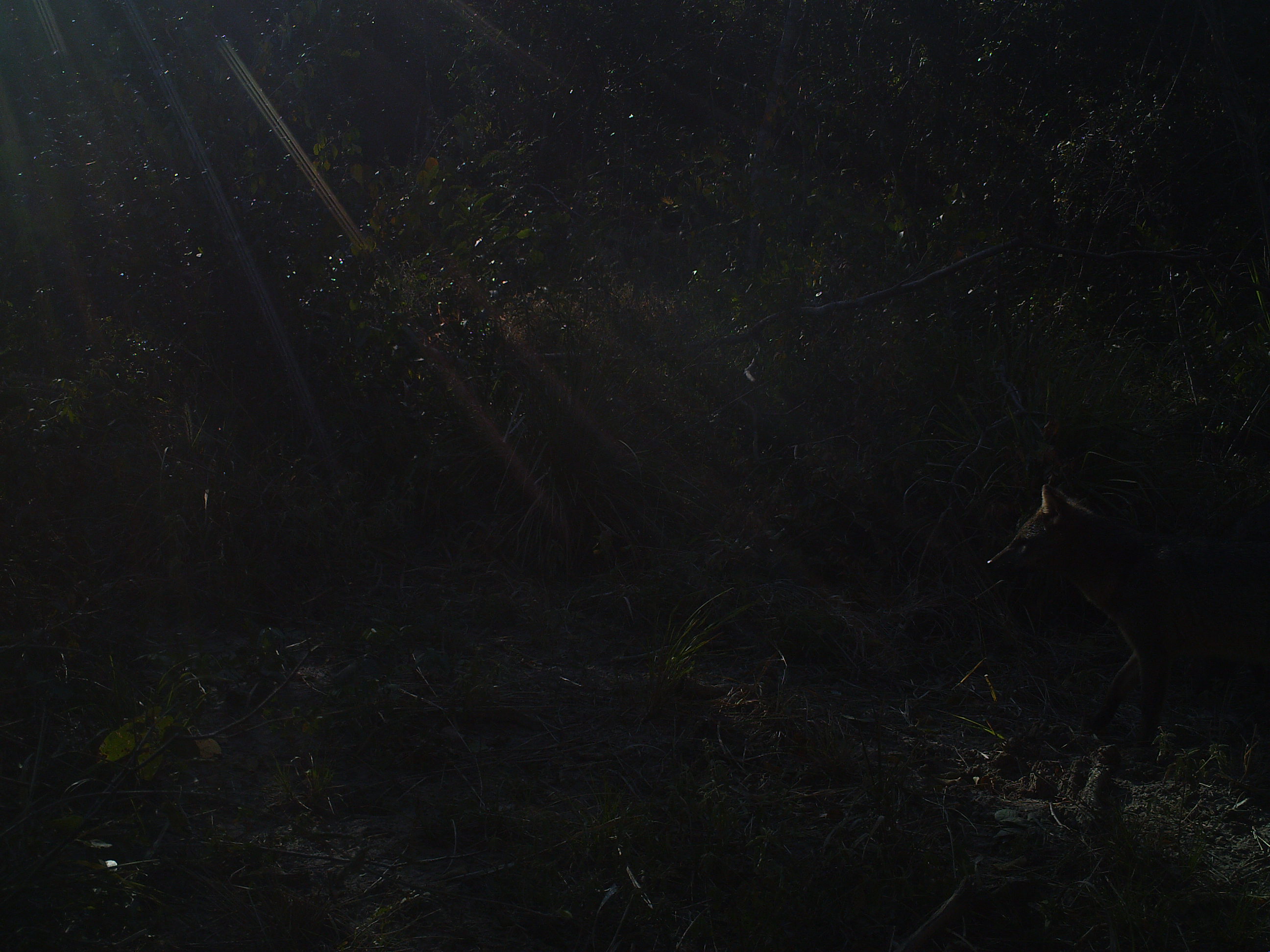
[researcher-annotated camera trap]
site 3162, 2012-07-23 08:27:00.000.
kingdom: Animalia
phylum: Chordata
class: Mammalia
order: Carnivora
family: Canidae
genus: Cerdocyon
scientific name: Cerdocyon thous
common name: crab-eating fox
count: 1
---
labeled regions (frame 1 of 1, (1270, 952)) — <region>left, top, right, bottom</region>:
cerdocyon thous: <region>983, 479, 1269, 754</region>